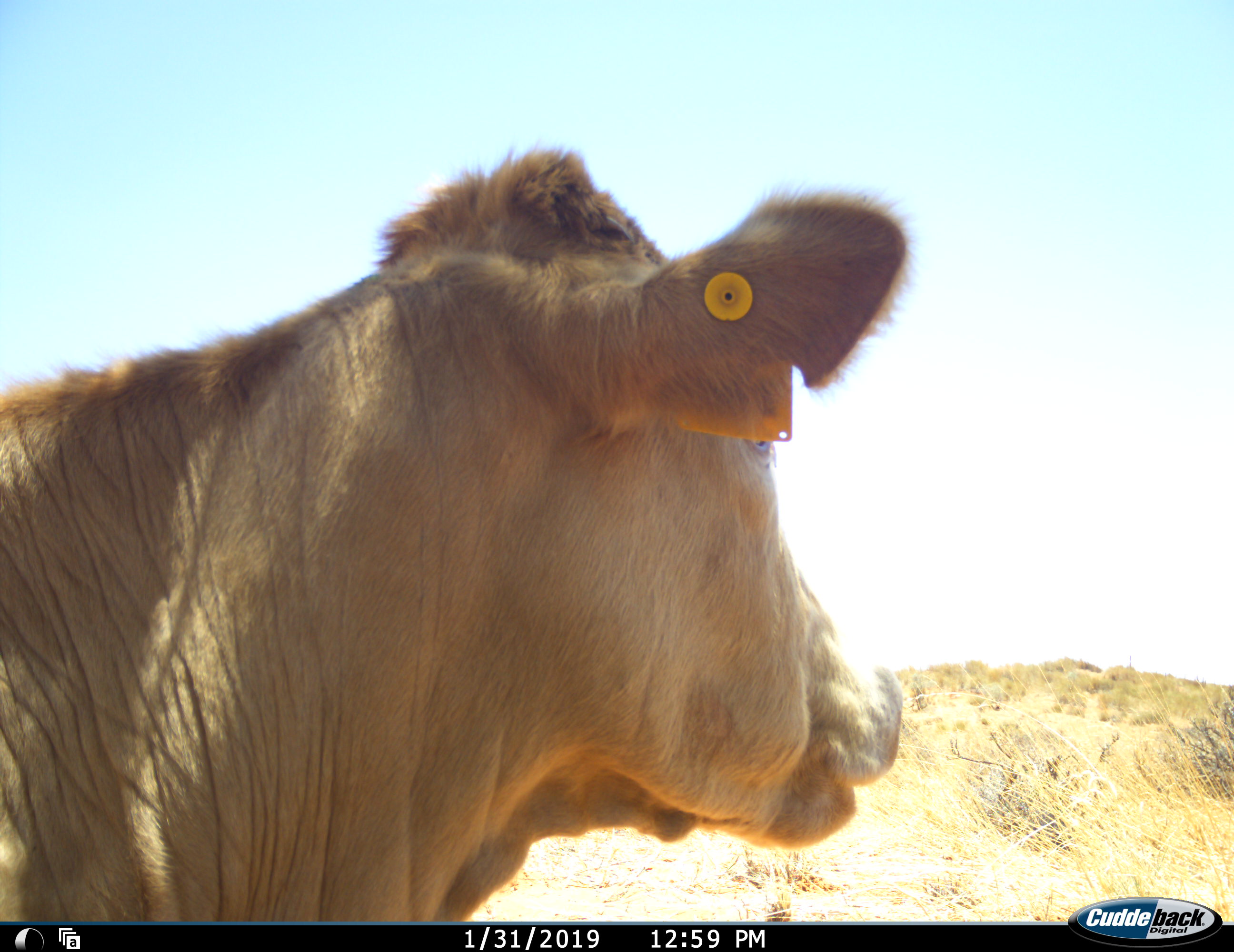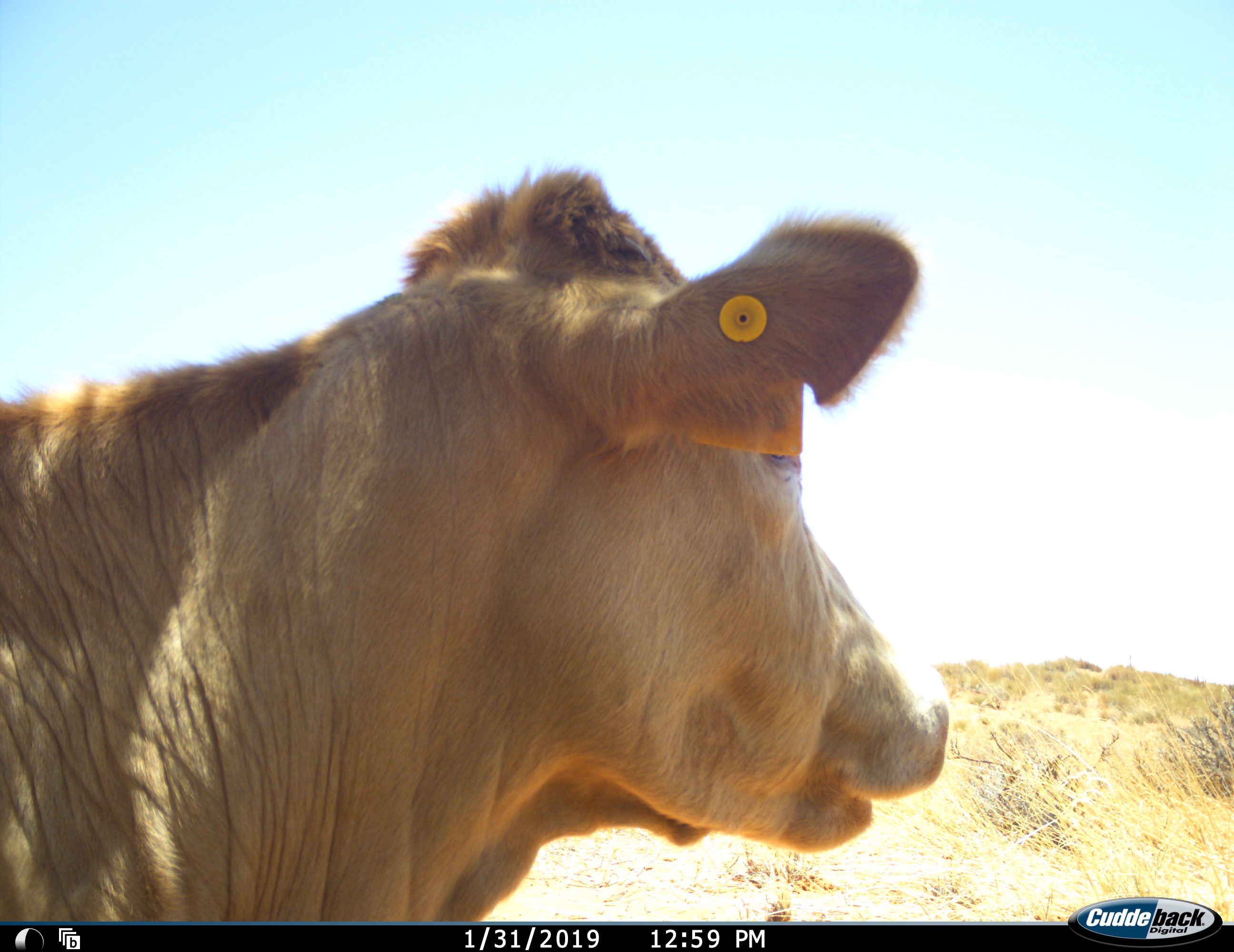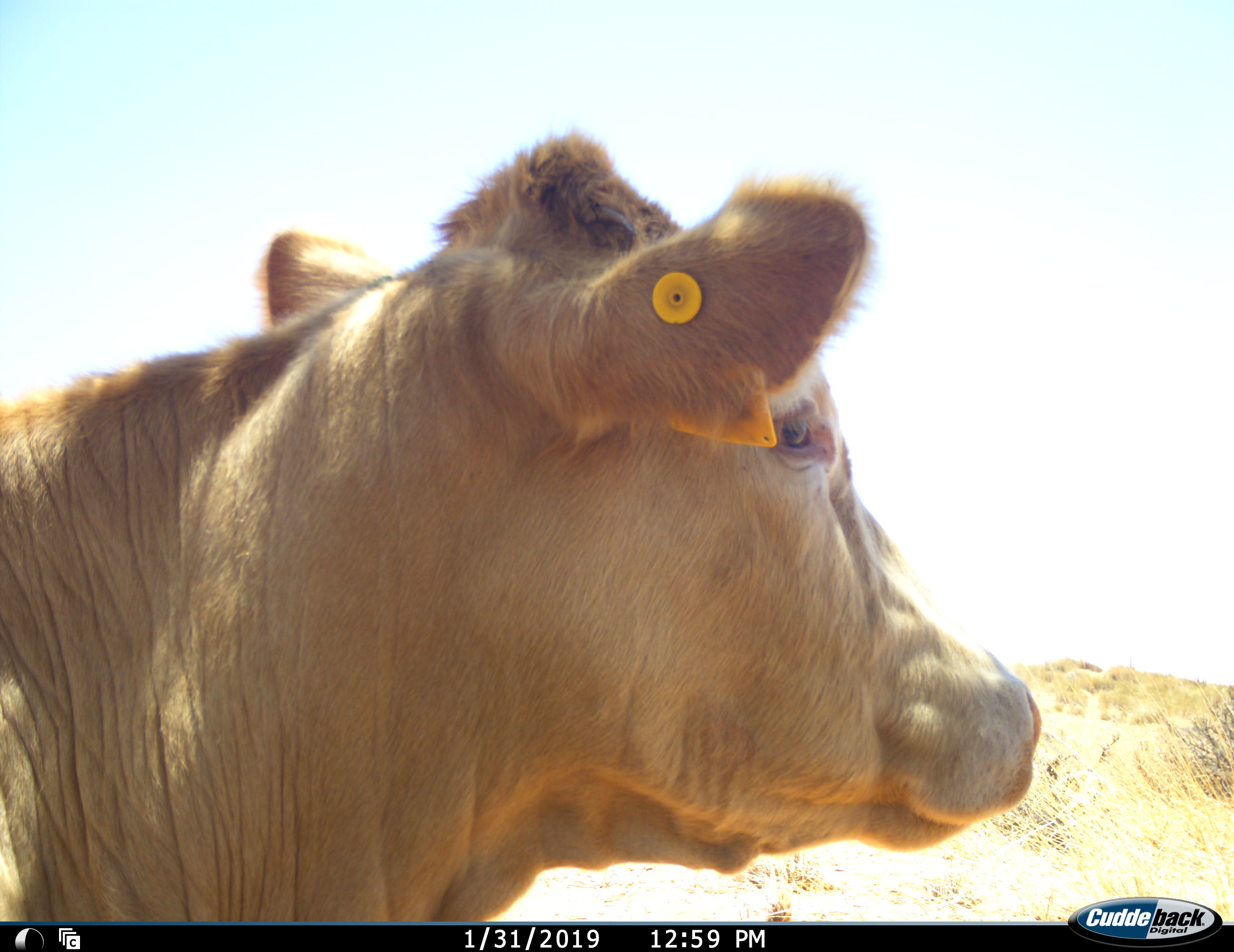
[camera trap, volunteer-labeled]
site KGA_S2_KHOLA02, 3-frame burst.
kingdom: Animalia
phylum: Chordata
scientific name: Vertebrata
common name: domestic animal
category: domesticanimal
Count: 1.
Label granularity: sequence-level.